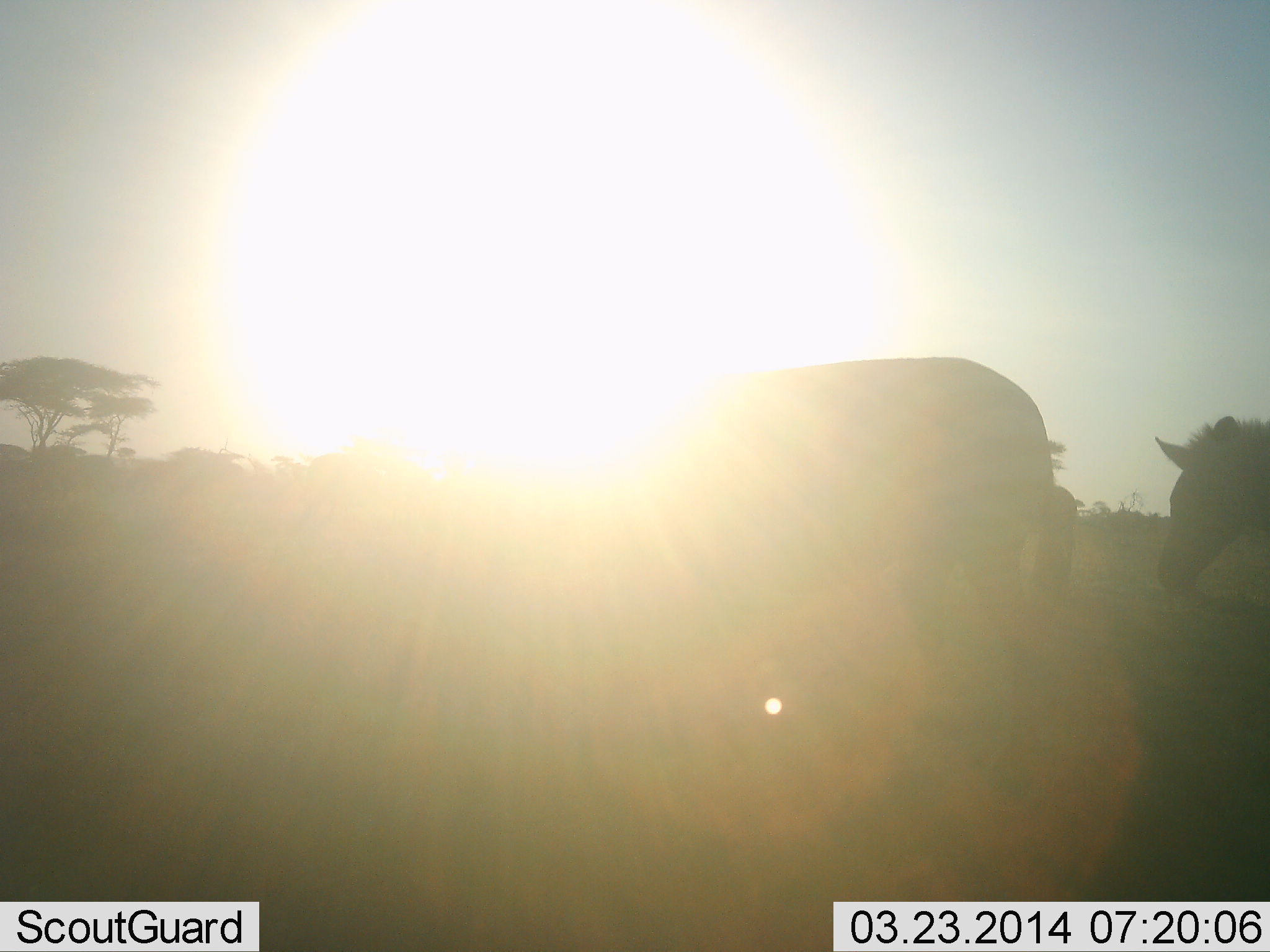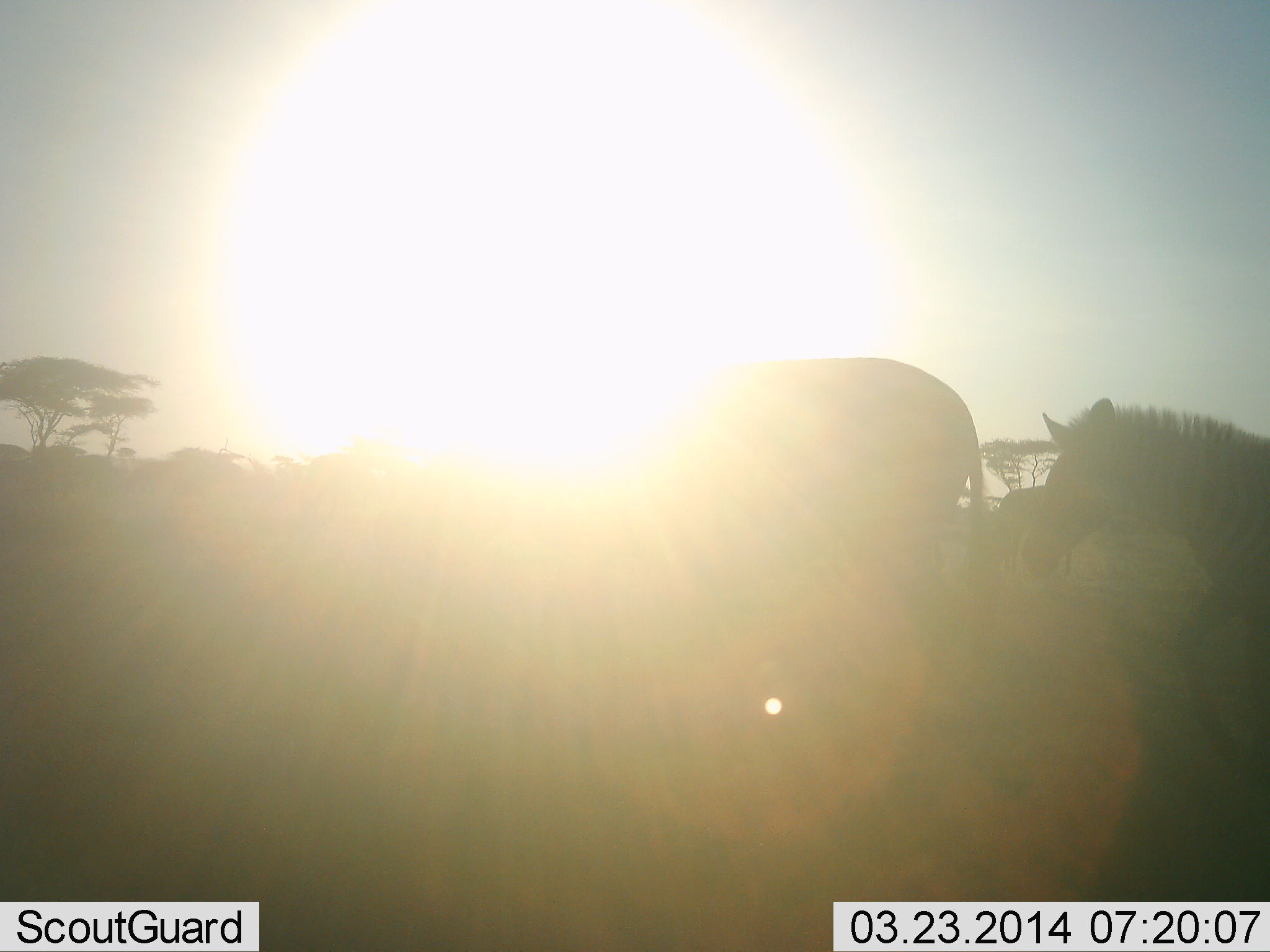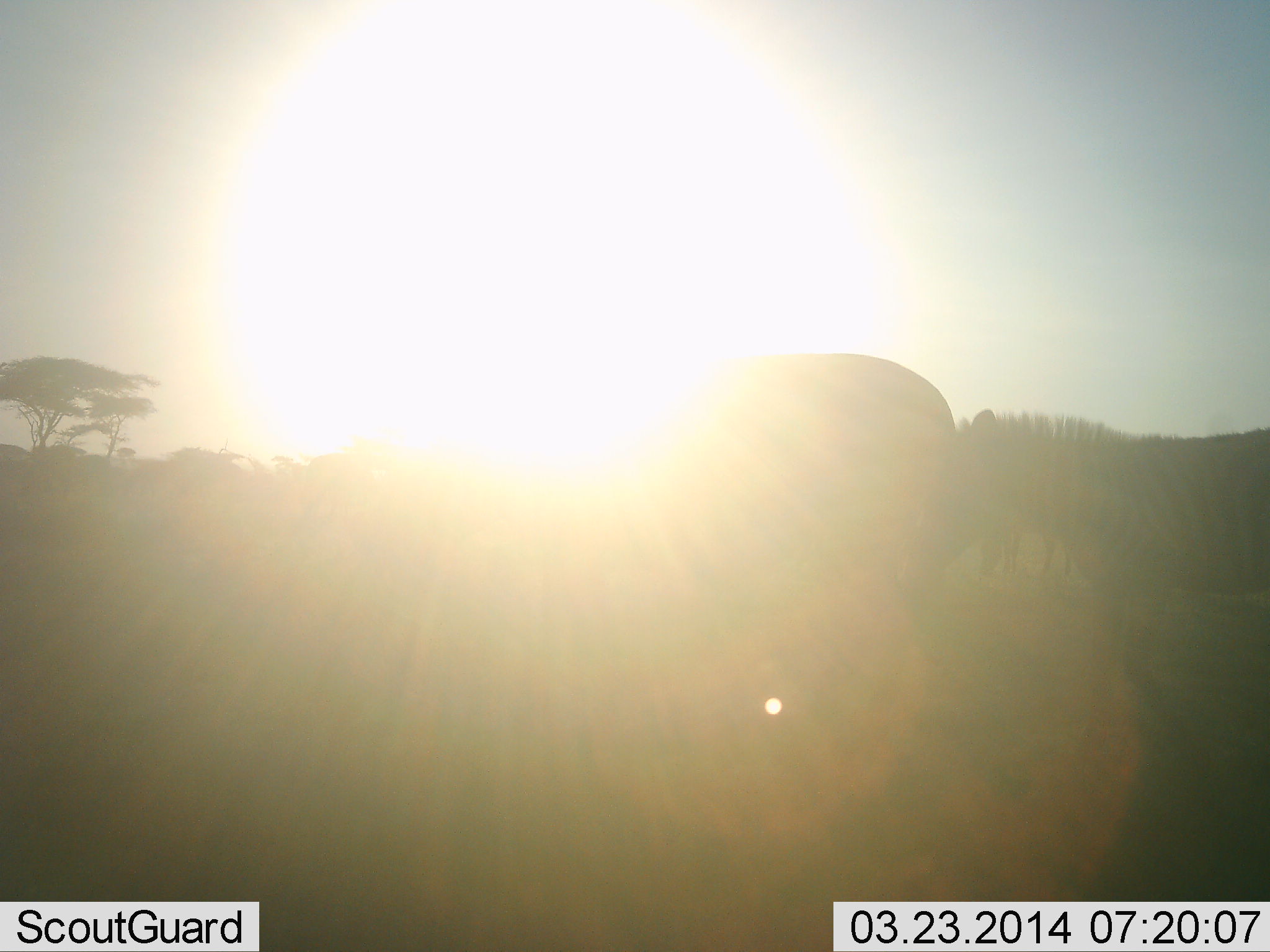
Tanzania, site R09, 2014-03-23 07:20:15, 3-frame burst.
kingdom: Animalia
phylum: Chordata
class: Mammalia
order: Perissodactyla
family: Equidae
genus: Equus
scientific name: Equus quagga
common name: plains zebra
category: zebra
Zebra (plains zebra) (Equus quagga), count 3. Behavior (volunteer vote fractions): standing 10%, resting 0%, moving 100%, interacting 0%. Young present (vote fraction): 20%. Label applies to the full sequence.